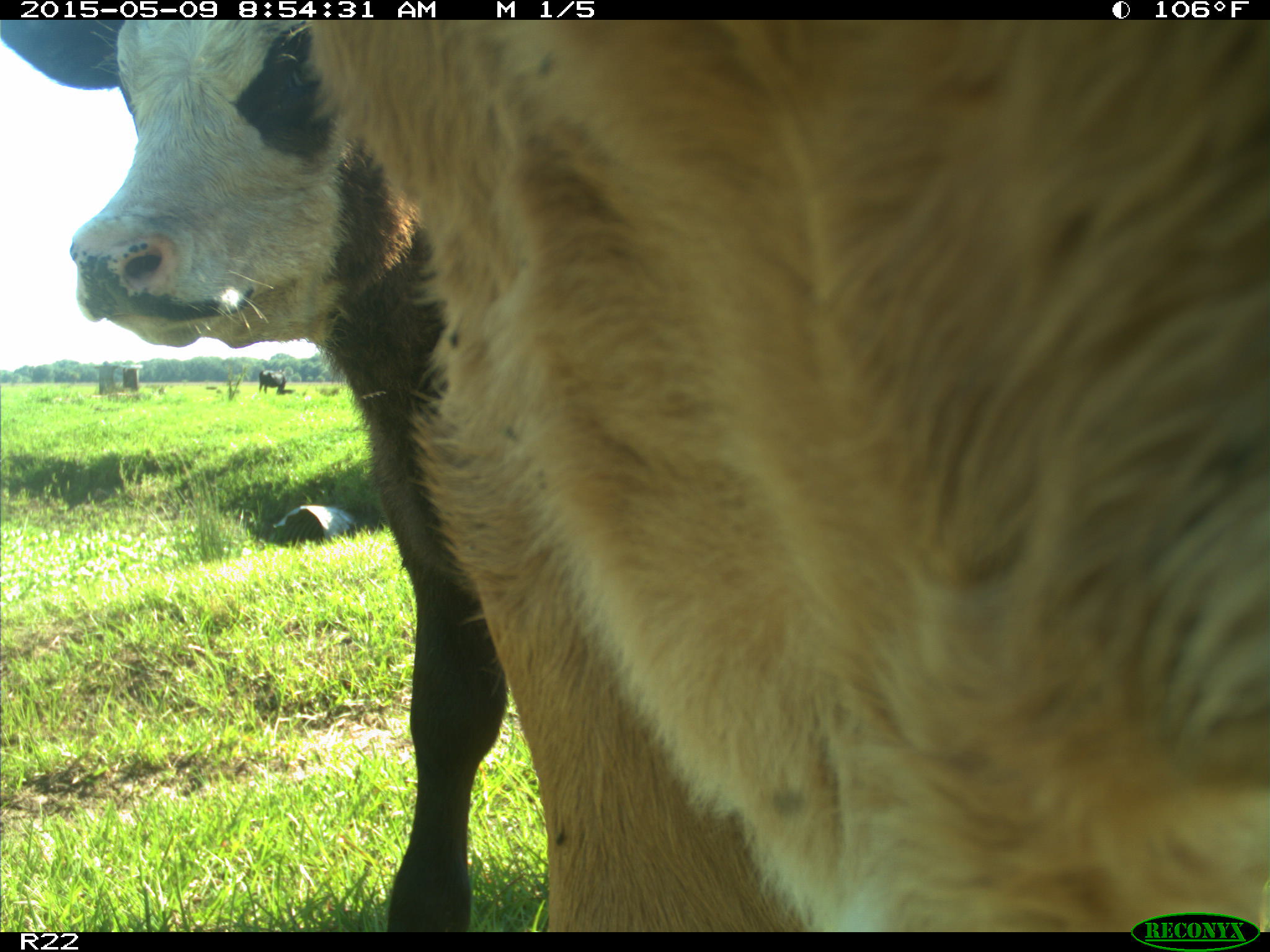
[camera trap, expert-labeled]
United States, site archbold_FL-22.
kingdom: Animalia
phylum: Chordata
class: Mammalia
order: Artiodactyla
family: Bovidae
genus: Bos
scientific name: Bos taurus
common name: domestic cow